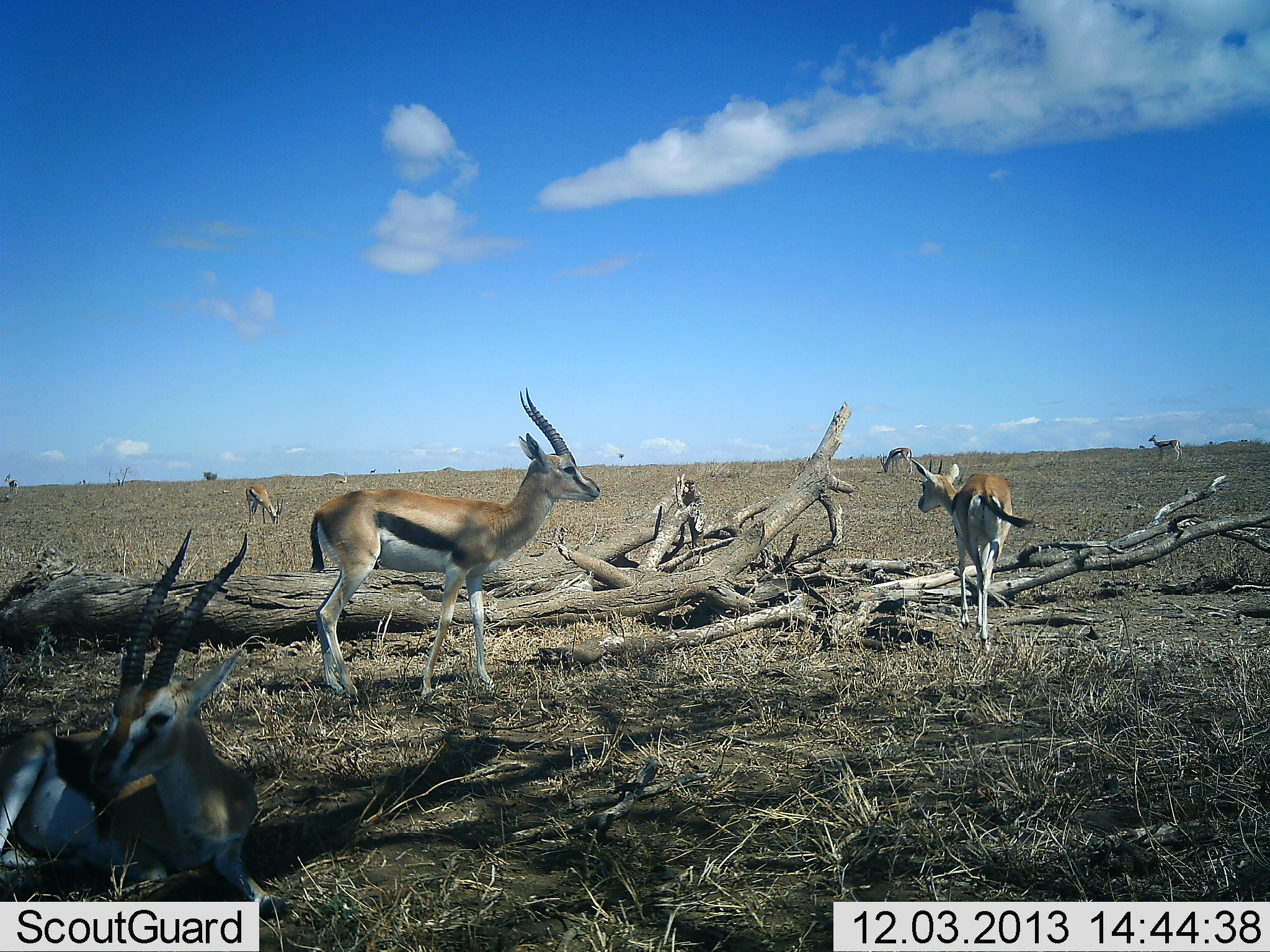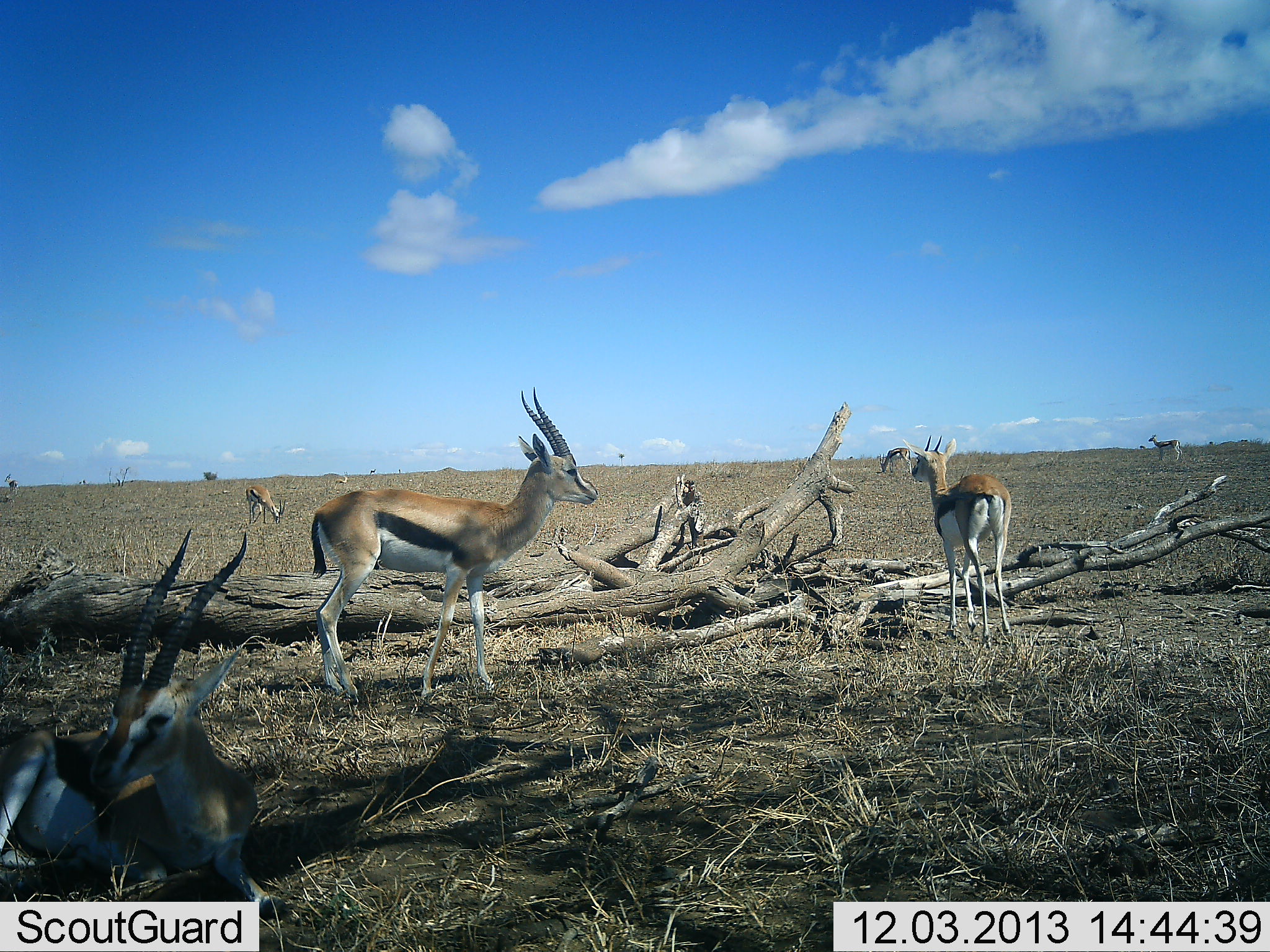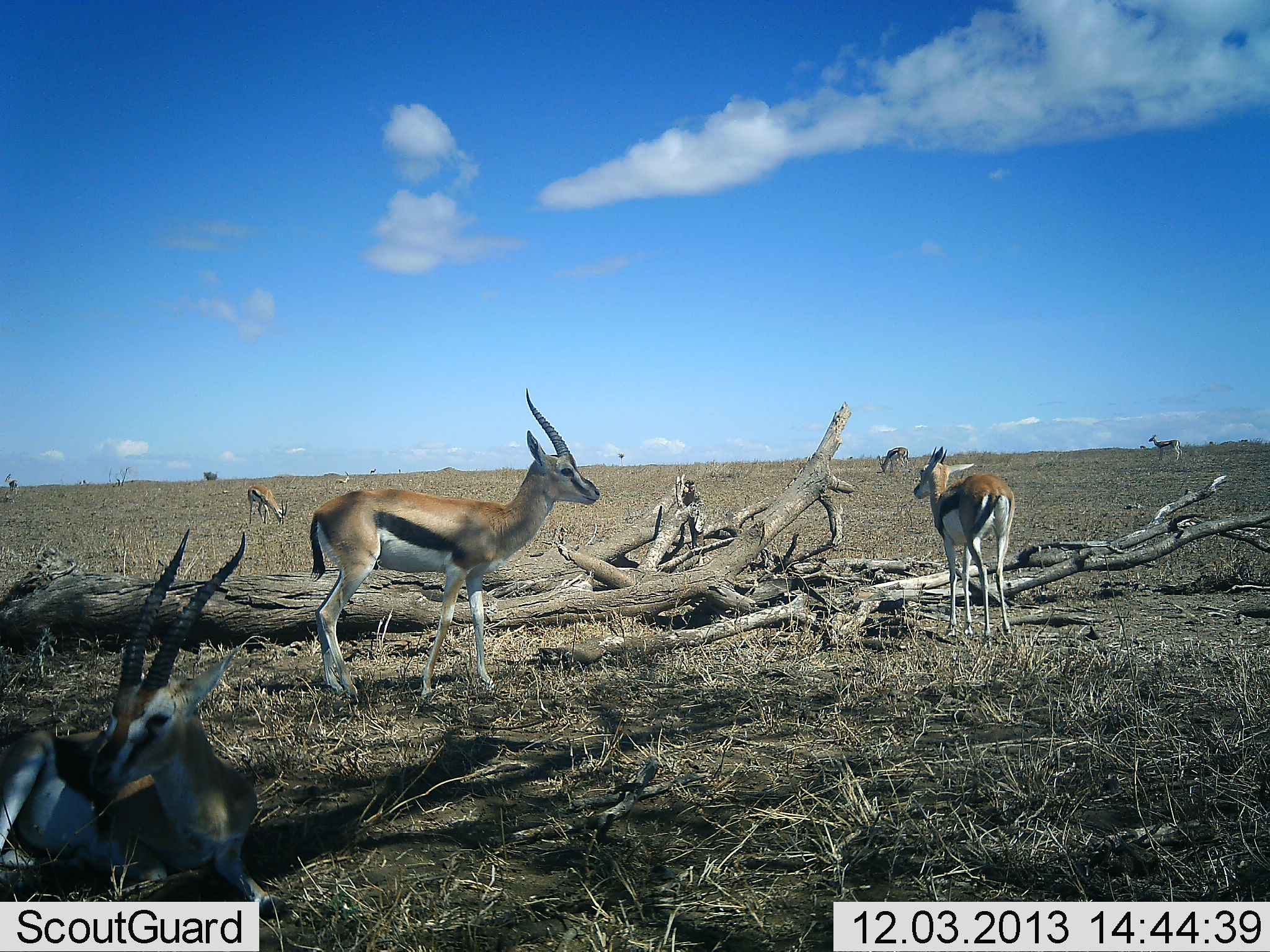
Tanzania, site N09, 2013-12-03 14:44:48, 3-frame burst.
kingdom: Animalia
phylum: Chordata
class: Mammalia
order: Artiodactyla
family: Bovidae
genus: Eudorcas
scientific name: Eudorcas thomsonii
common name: thomson's gazelle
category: gazellethomsons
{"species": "gazellethomsons (thomson's gazelle) (Eudorcas thomsonii)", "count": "6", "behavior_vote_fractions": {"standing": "90%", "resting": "40%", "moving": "20%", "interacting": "0%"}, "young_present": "0%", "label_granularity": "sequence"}